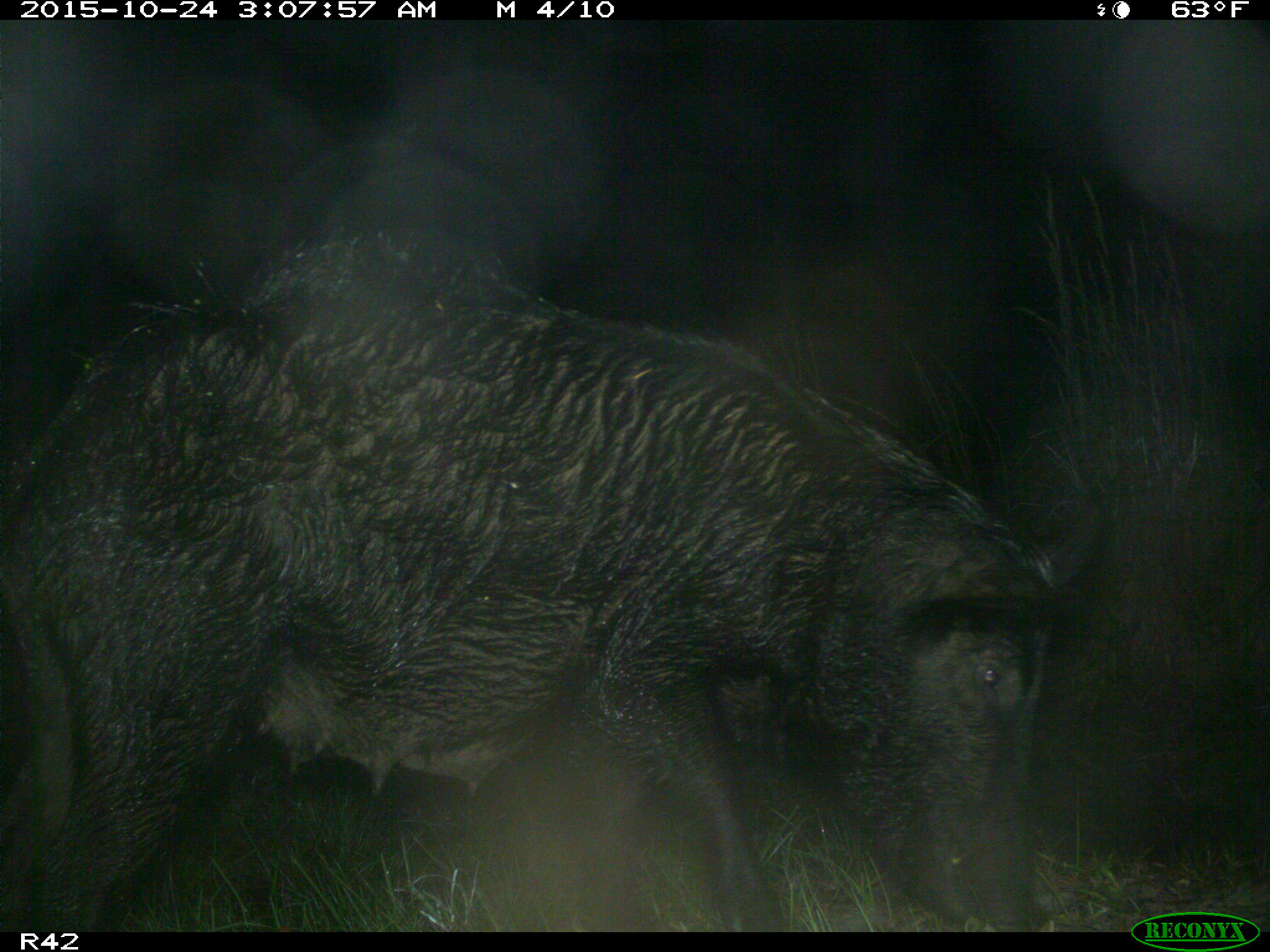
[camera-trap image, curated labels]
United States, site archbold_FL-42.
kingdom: Animalia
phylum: Chordata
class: Mammalia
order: Artiodactyla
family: Suidae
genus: Sus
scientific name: Sus scrofa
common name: wild boar